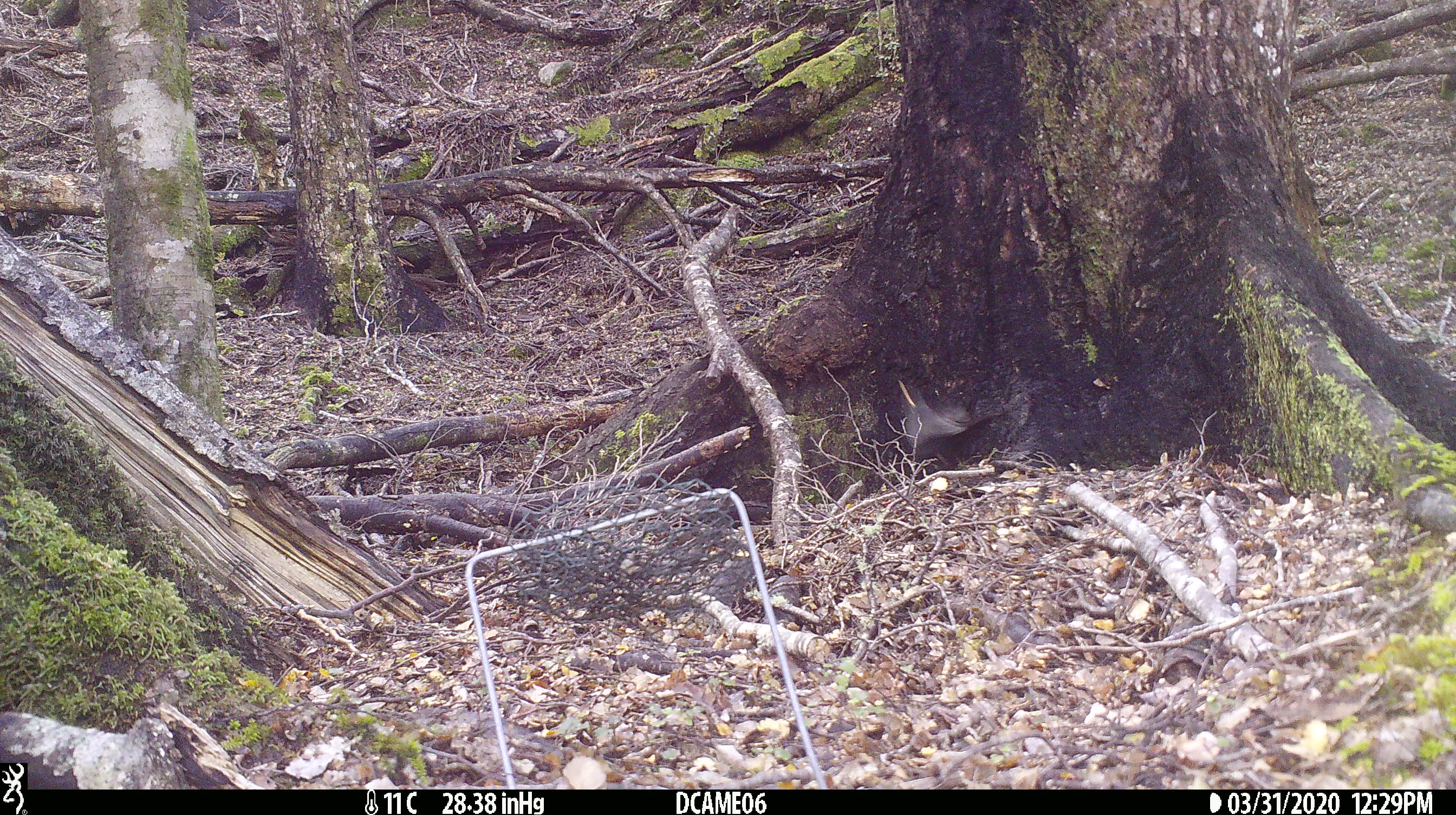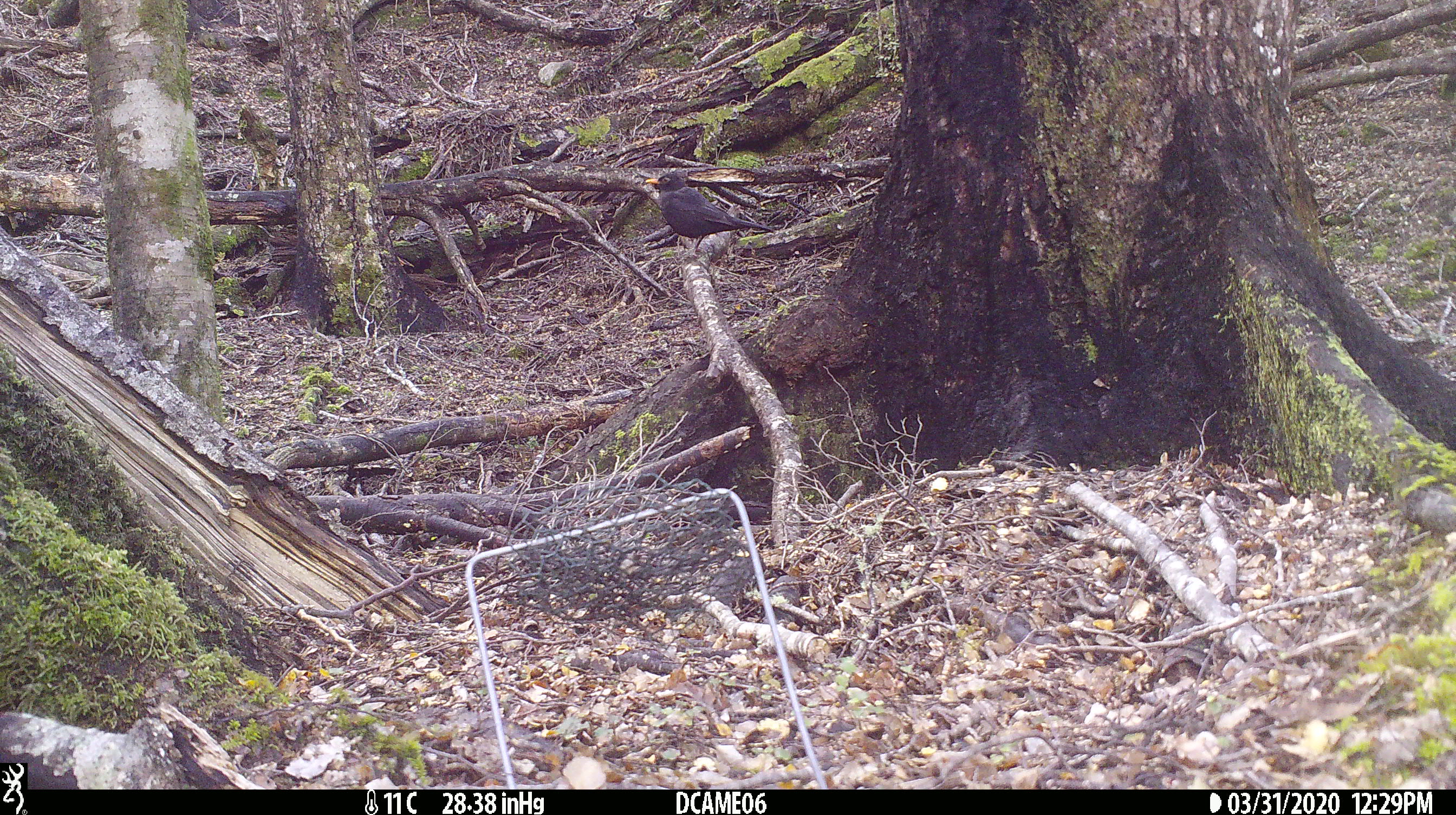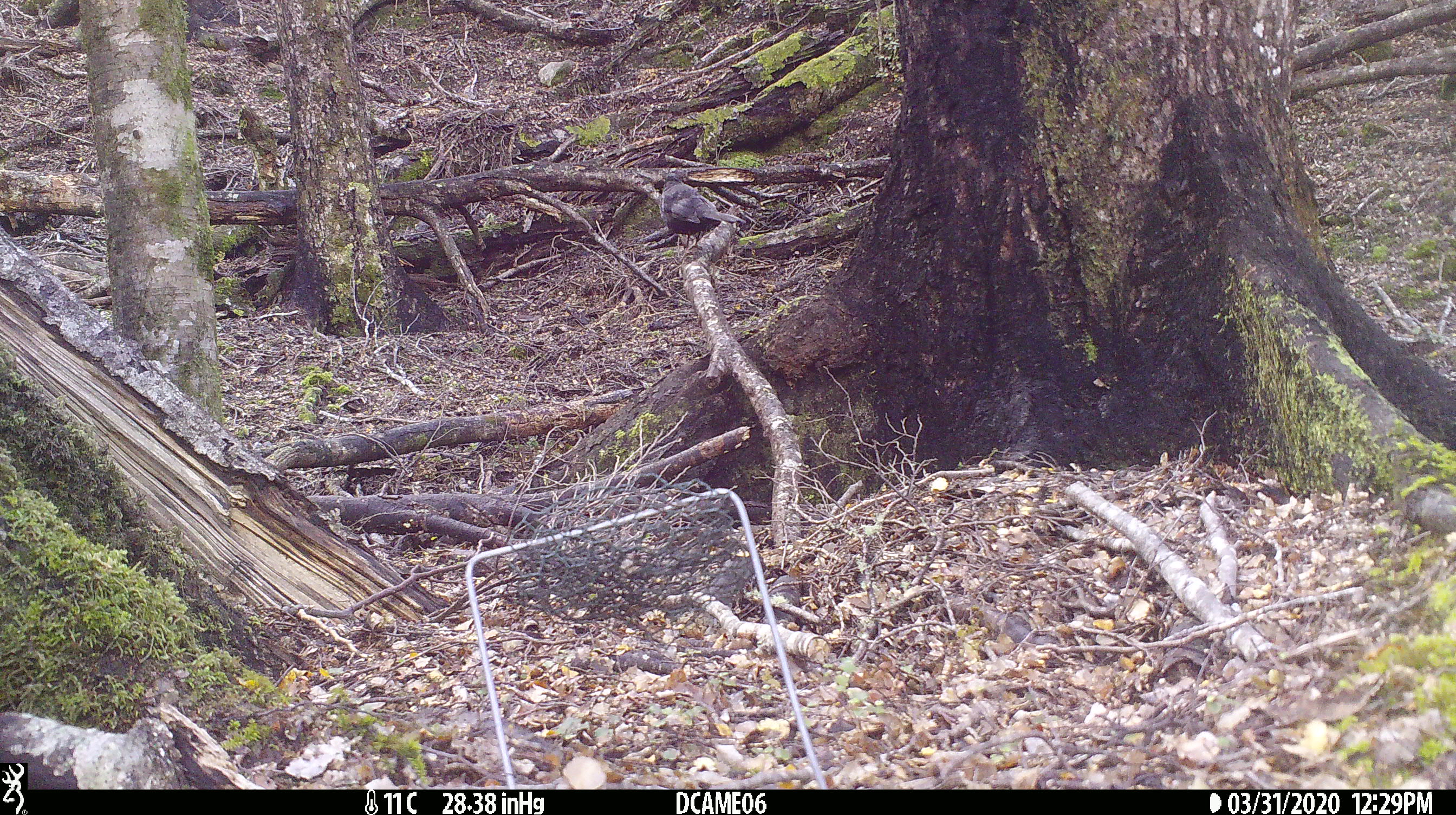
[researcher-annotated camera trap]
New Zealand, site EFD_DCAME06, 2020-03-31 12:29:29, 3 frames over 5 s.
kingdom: Animalia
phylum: Chordata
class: Aves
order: Passeriformes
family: Turdidae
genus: Turdus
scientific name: Turdus merula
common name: eurasian blackbird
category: blackbird